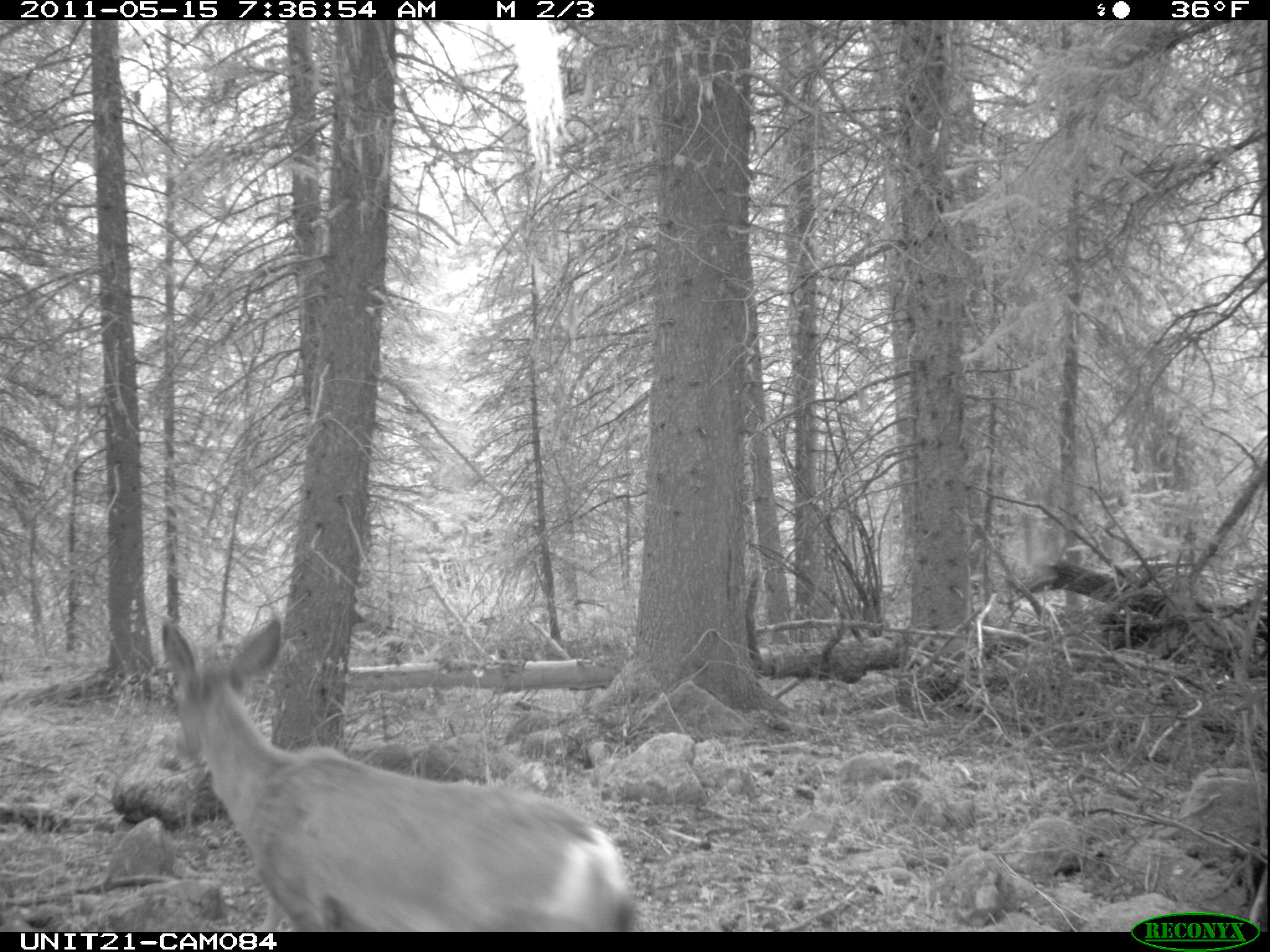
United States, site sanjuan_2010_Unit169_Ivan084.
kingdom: Animalia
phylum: Chordata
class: Mammalia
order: Artiodactyla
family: Cervidae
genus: Odocoileus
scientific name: Odocoileus hemionus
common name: mule deer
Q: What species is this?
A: Odocoileus hemionus (mule deer).